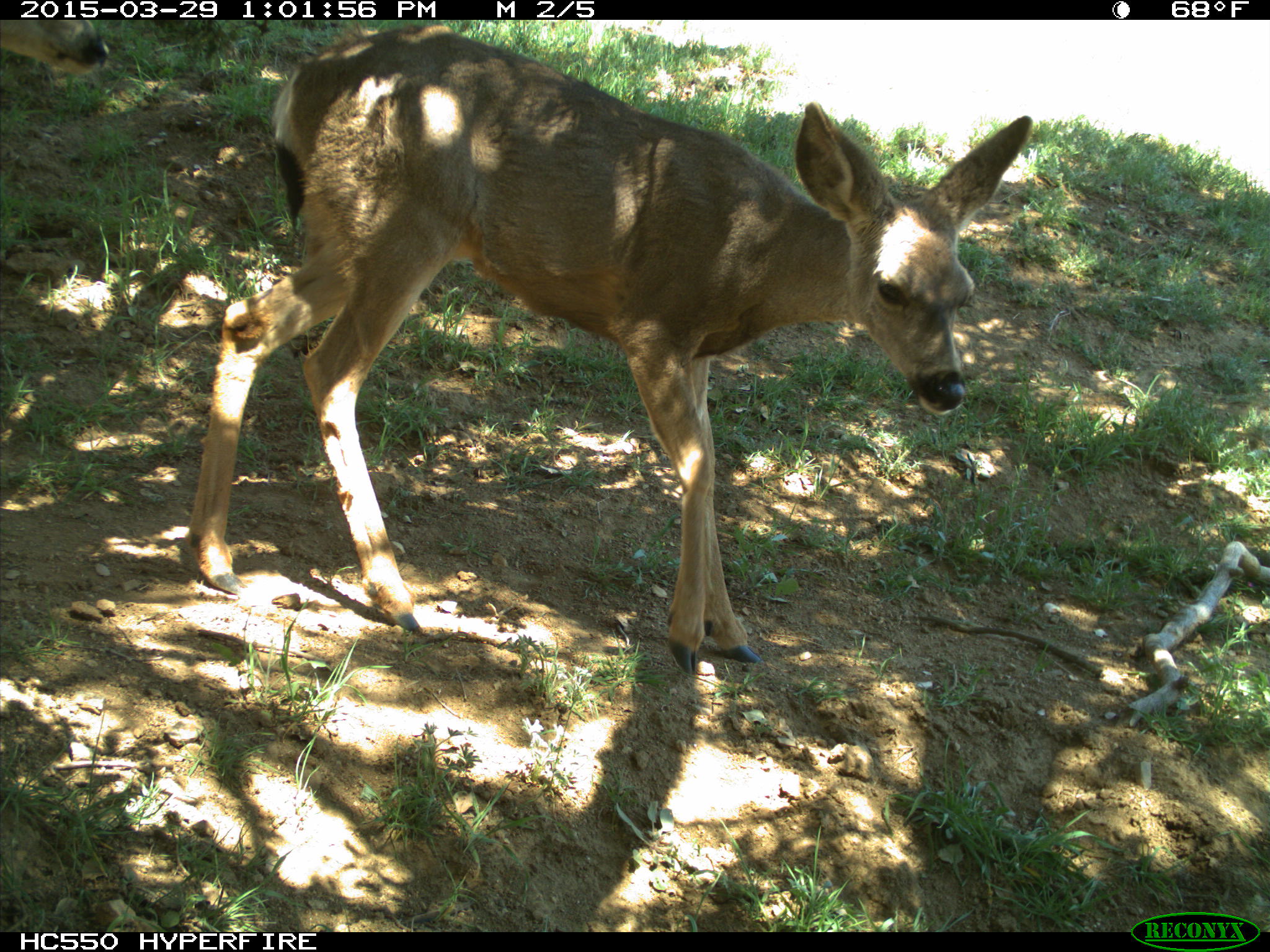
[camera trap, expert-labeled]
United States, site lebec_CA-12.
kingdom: Animalia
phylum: Chordata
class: Mammalia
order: Artiodactyla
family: Cervidae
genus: Odocoileus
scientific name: Odocoileus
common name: deer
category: unidentified deer